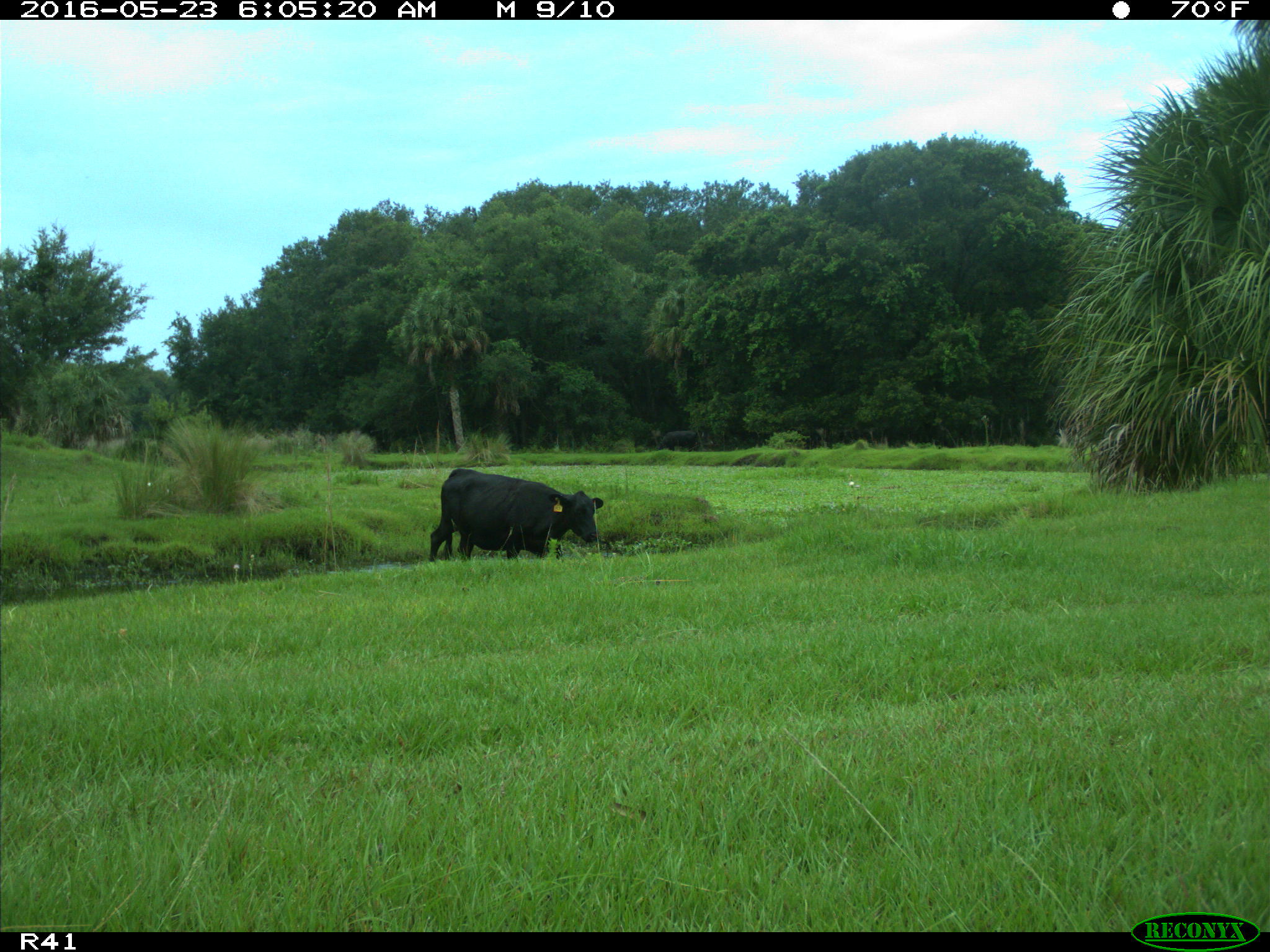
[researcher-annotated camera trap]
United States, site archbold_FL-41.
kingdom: Animalia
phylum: Chordata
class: Mammalia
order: Artiodactyla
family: Bovidae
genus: Bos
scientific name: Bos taurus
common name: domestic cow